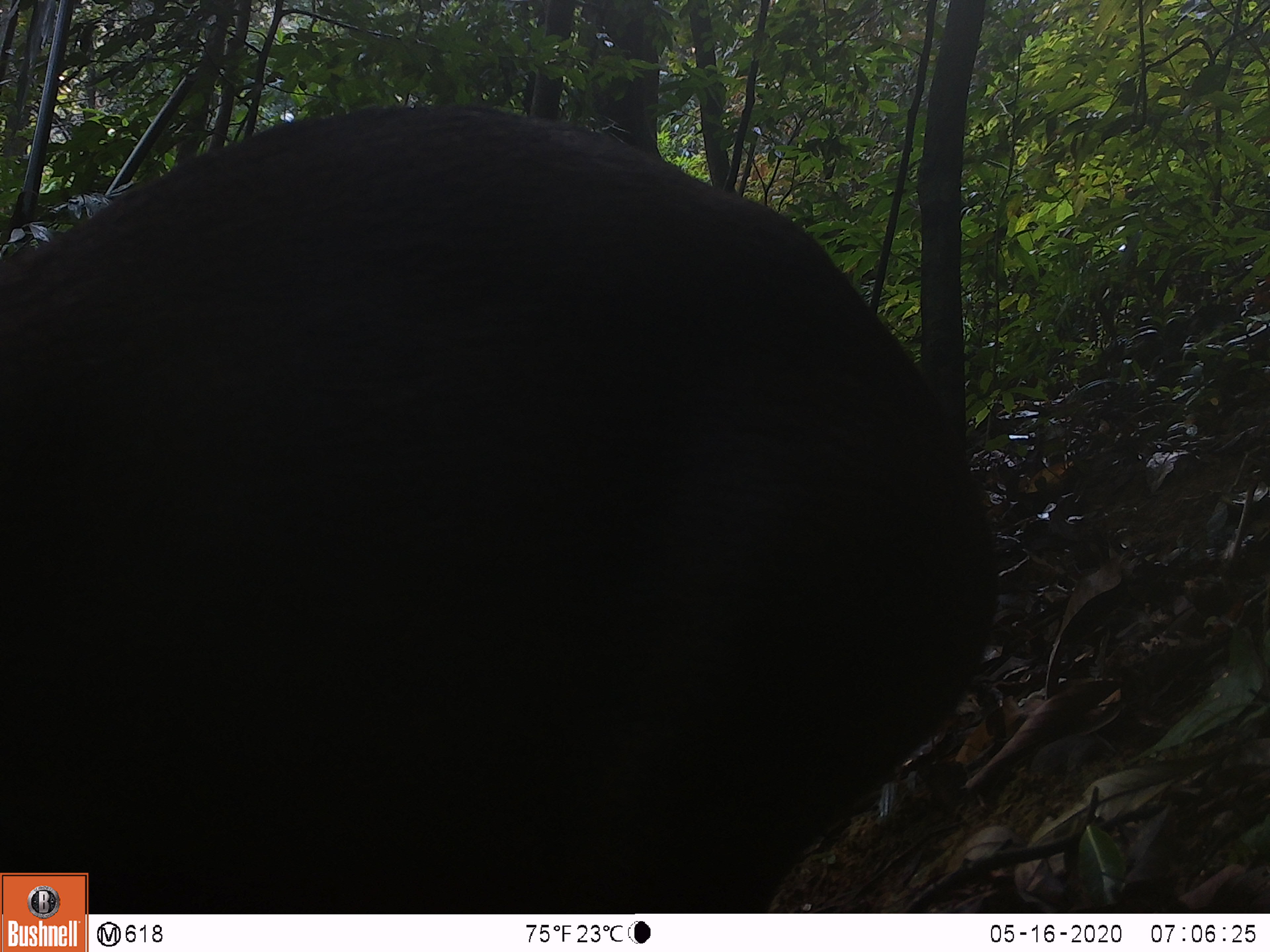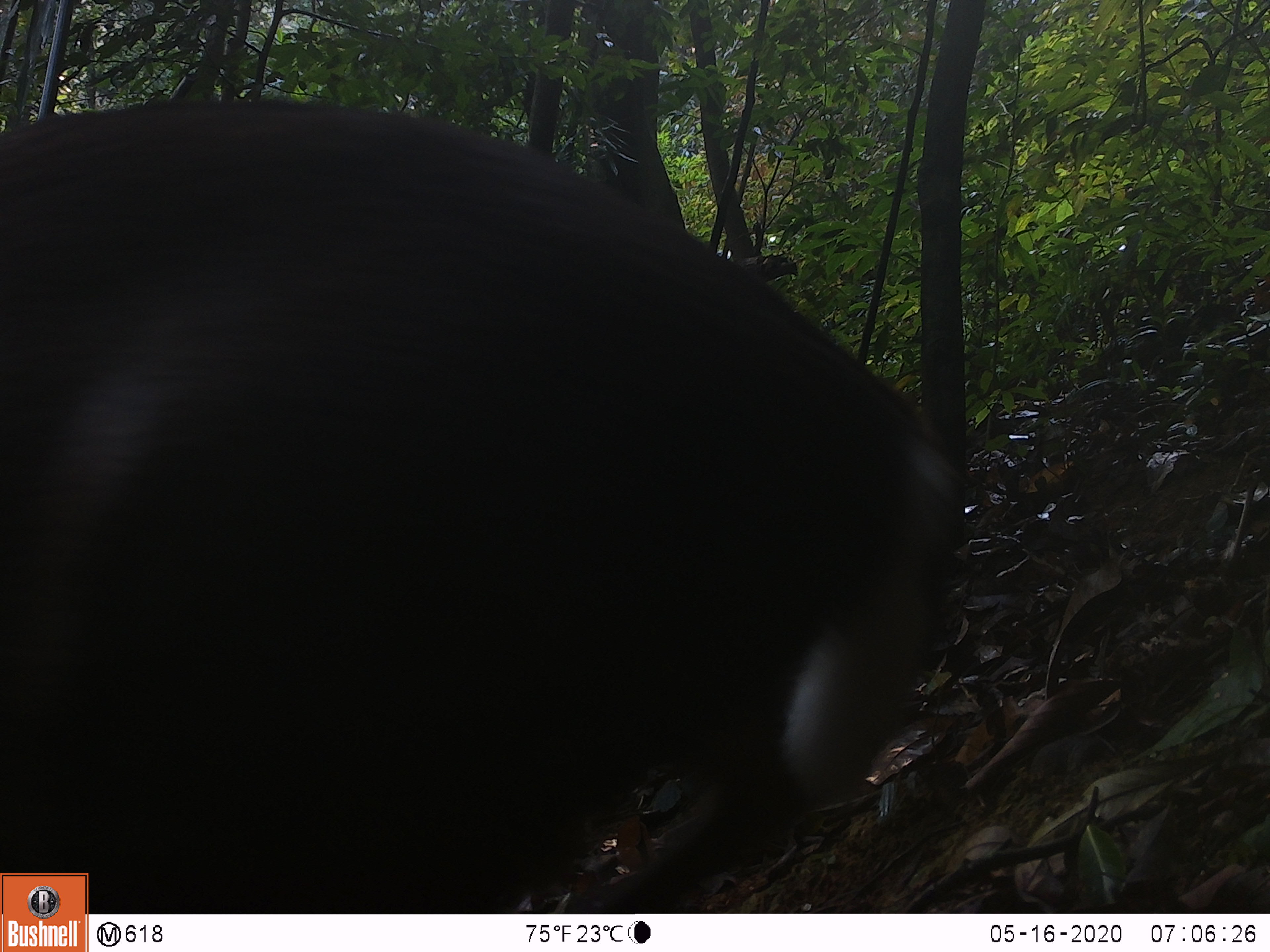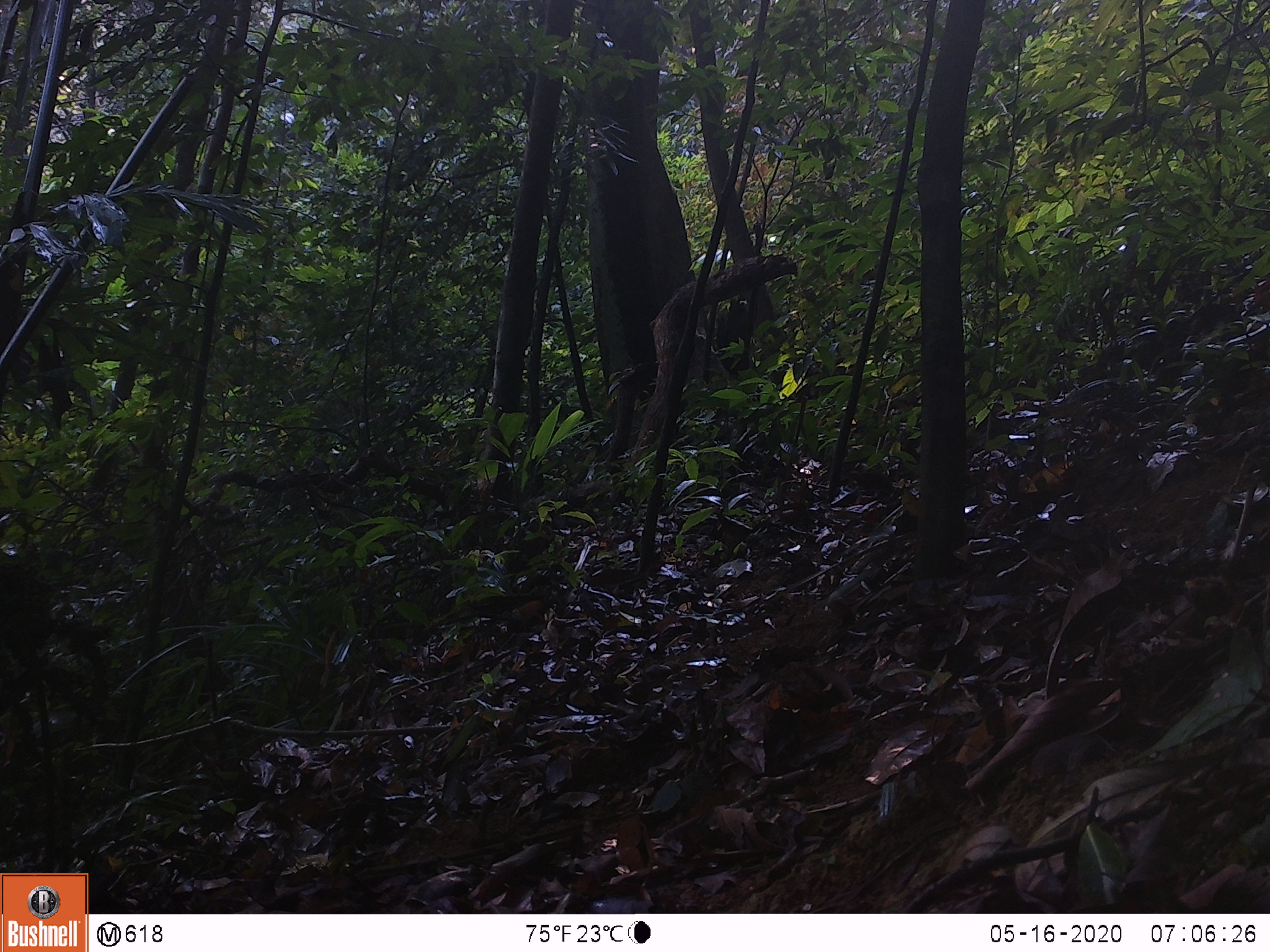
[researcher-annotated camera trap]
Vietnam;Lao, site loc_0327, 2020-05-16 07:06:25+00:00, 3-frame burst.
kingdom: Animalia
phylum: Chordata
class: Mammalia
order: Artiodactyla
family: Cervidae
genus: Muntiacus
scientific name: Muntiacus rooseveltorum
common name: roosevelt's muntjac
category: roosevelts muntjac group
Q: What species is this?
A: Roosevelts muntjac group (roosevelt's muntjac) (Muntiacus rooseveltorum).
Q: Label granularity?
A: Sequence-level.